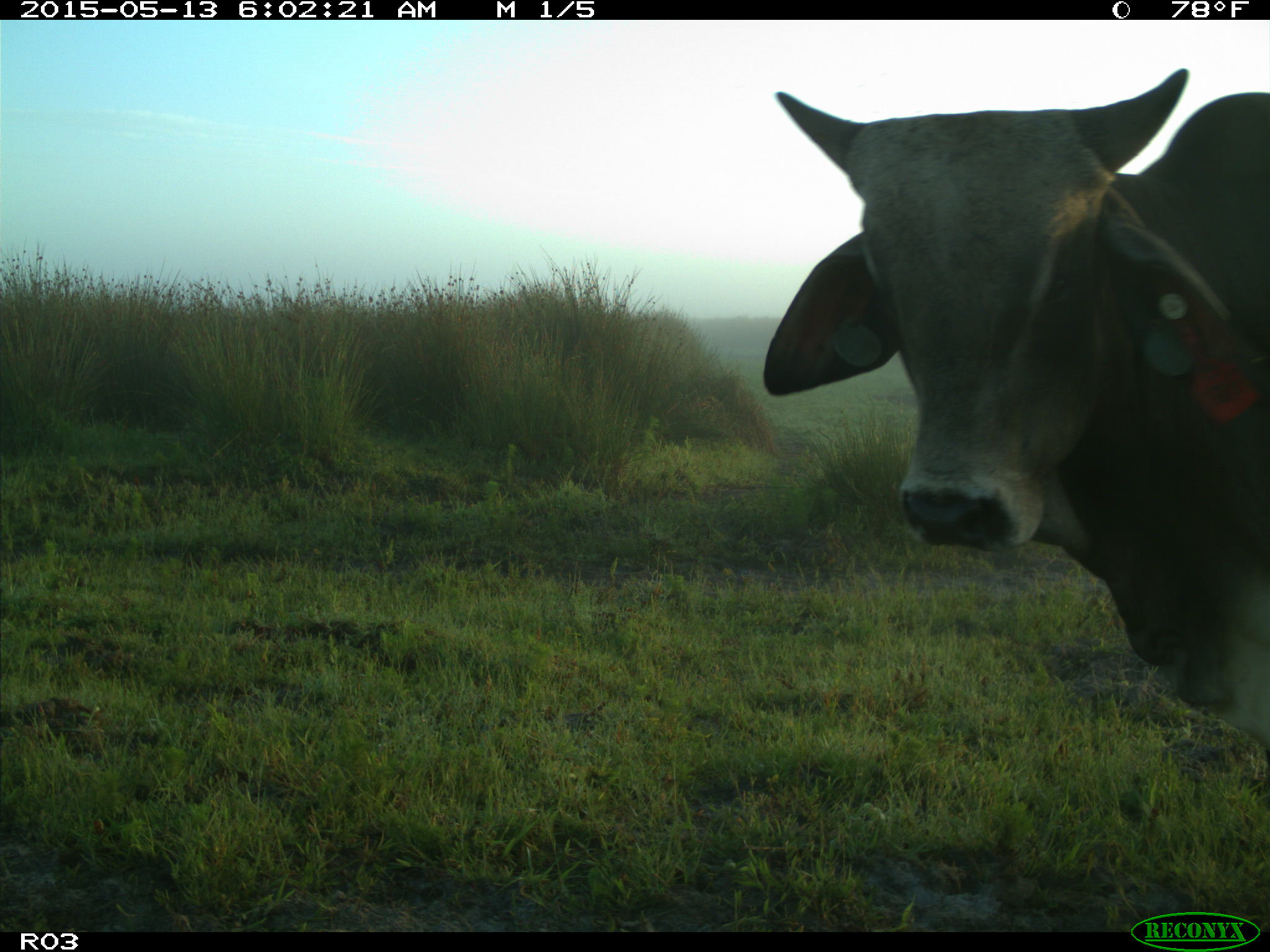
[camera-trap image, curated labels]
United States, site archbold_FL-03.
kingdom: Animalia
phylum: Chordata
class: Mammalia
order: Artiodactyla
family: Bovidae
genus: Bos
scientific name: Bos taurus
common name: domestic cow